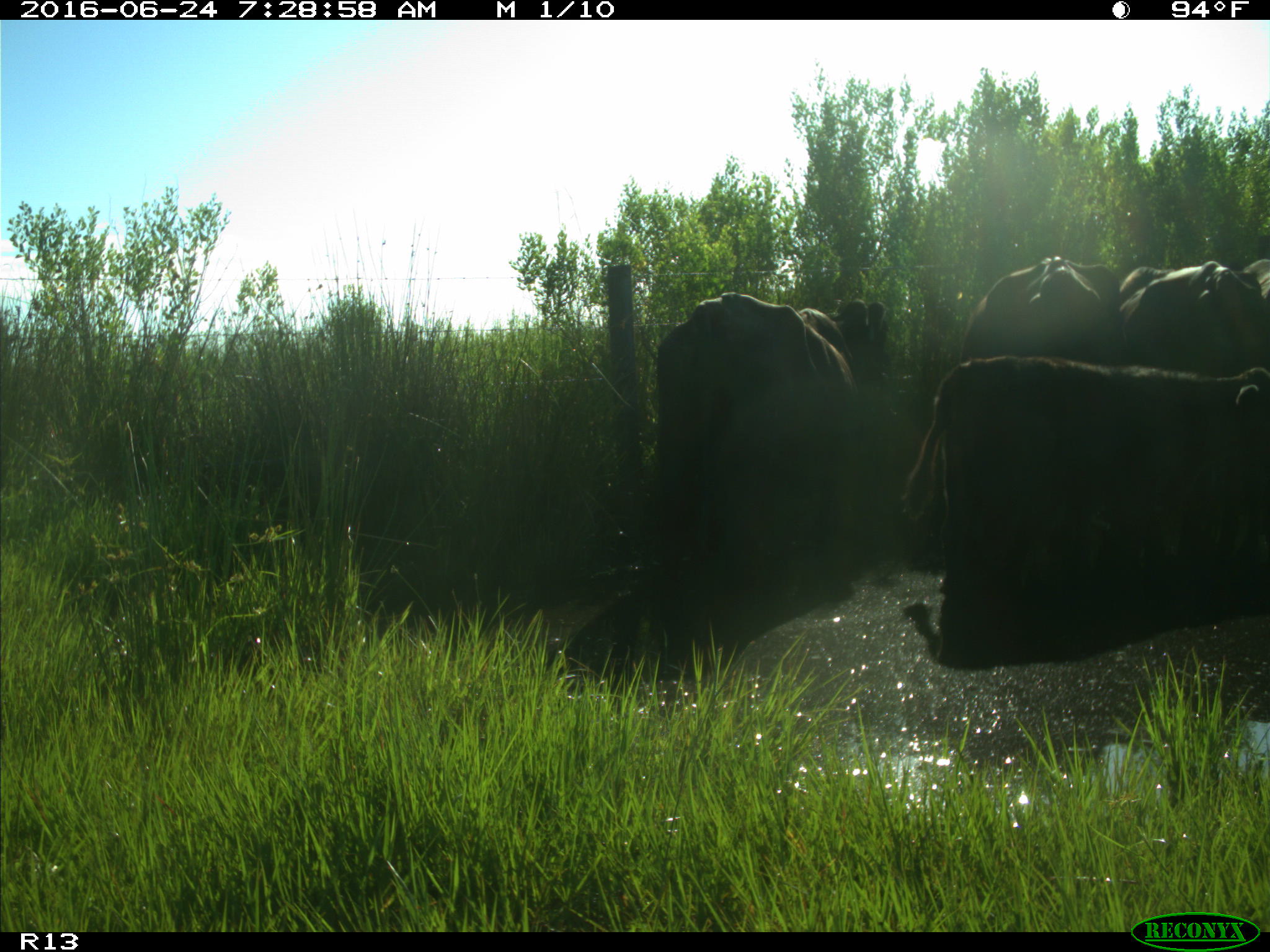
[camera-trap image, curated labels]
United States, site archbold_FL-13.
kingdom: Animalia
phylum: Chordata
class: Mammalia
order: Artiodactyla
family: Bovidae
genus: Bos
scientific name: Bos taurus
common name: domestic cow